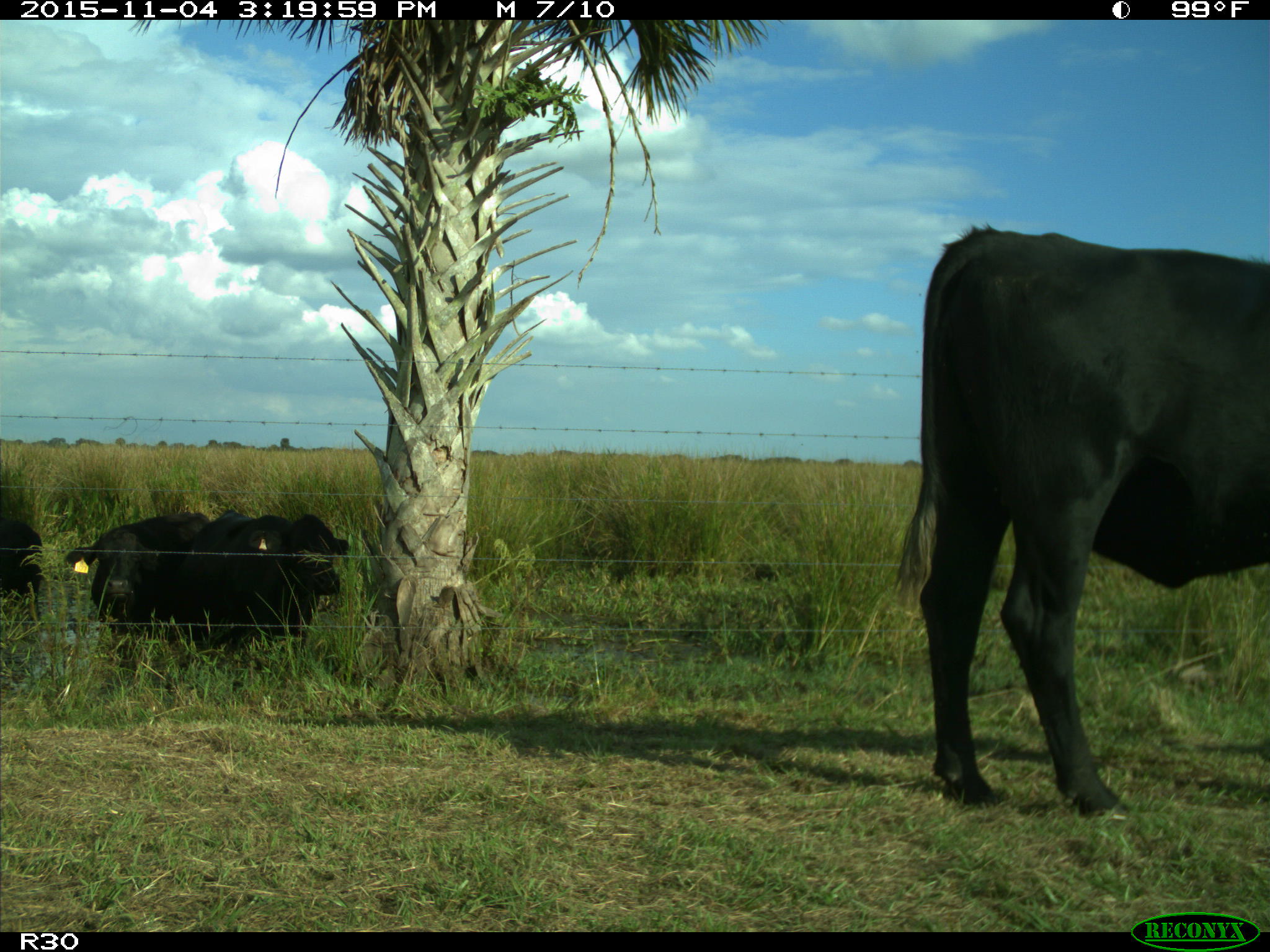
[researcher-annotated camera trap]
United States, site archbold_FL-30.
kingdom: Animalia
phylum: Chordata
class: Mammalia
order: Artiodactyla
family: Bovidae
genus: Bos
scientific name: Bos taurus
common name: domestic cow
Bos taurus (domestic cow).